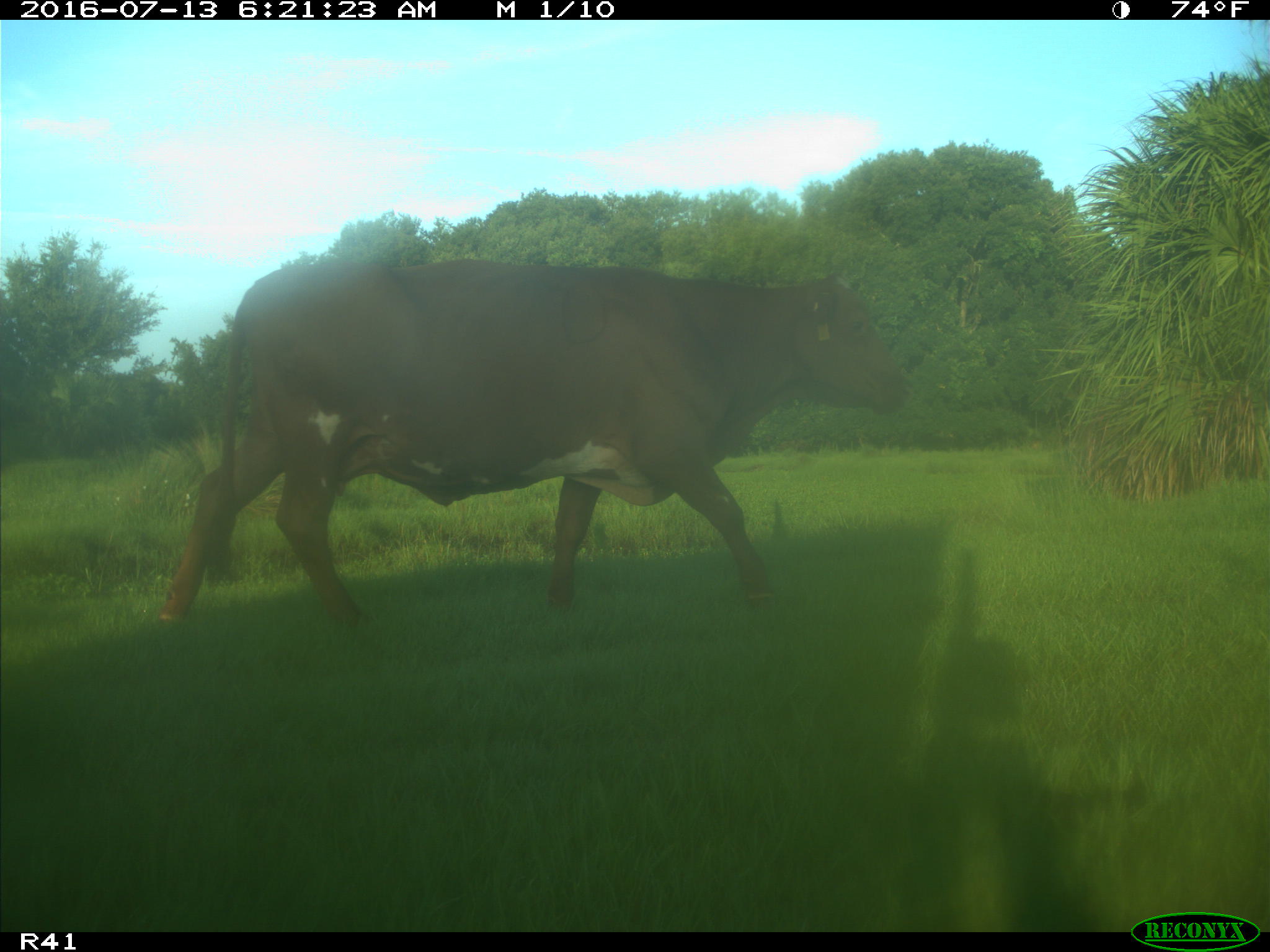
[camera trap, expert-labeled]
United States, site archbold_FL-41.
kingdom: Animalia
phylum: Chordata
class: Mammalia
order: Artiodactyla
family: Bovidae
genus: Bos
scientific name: Bos taurus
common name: domestic cow